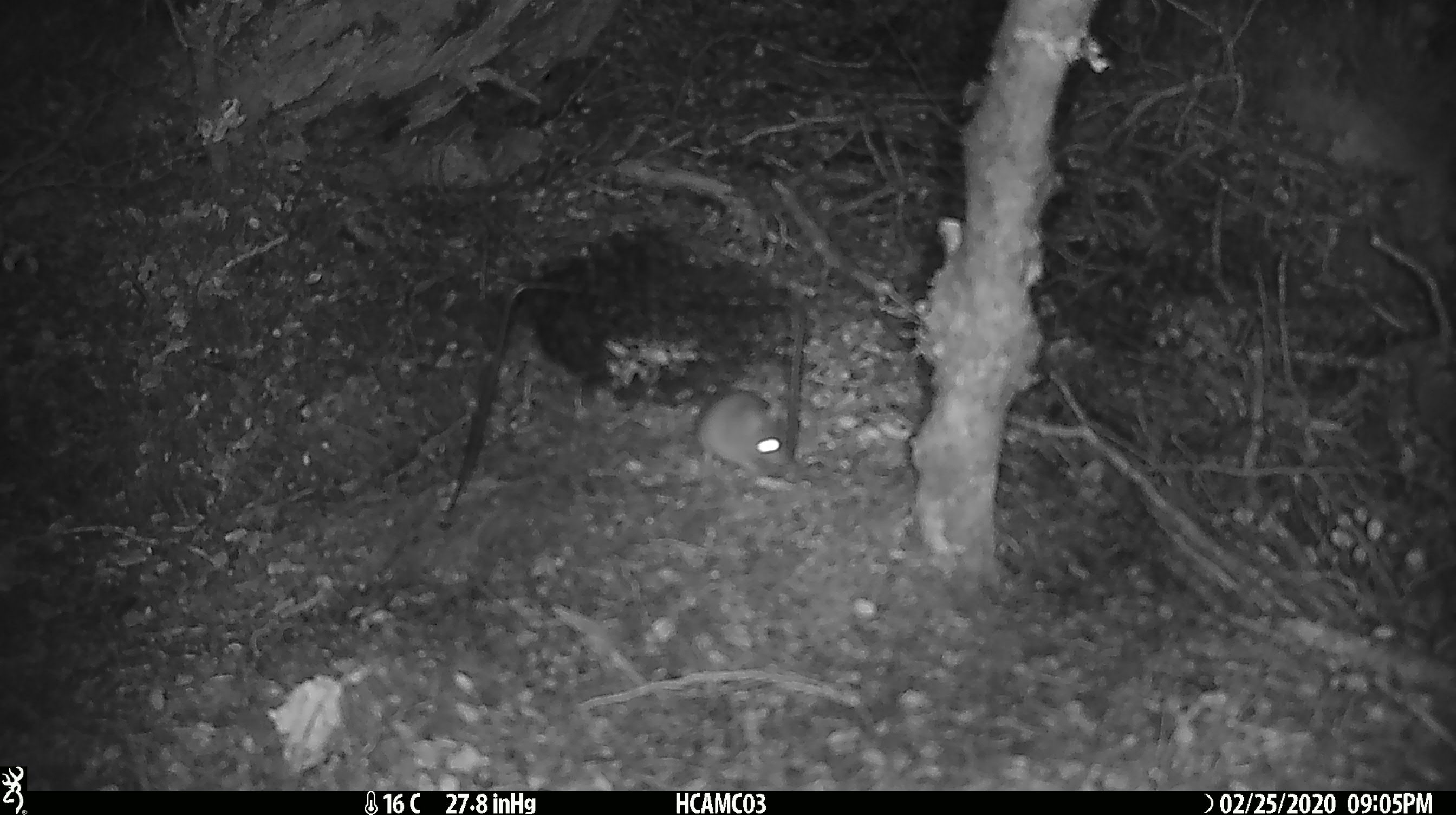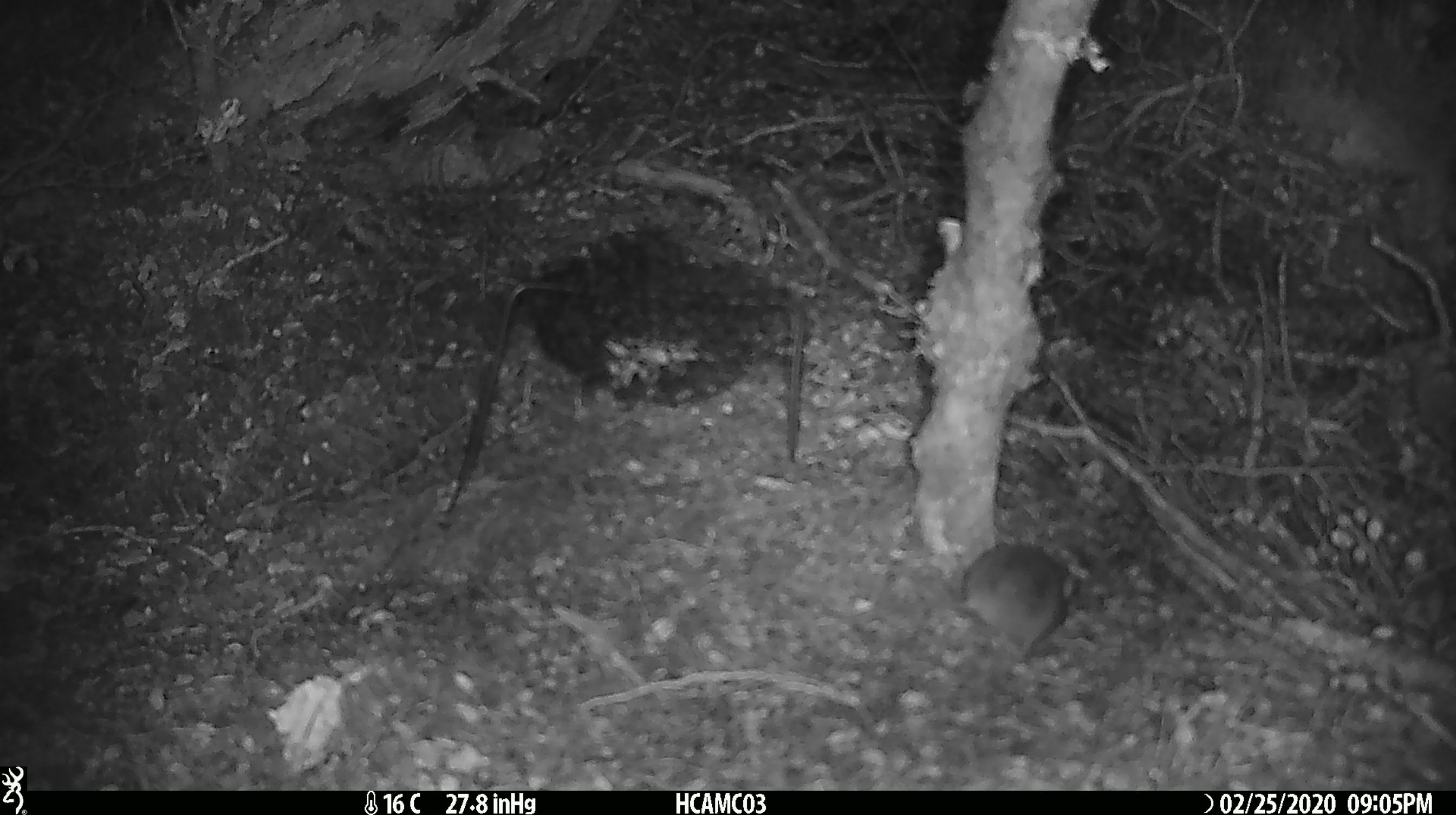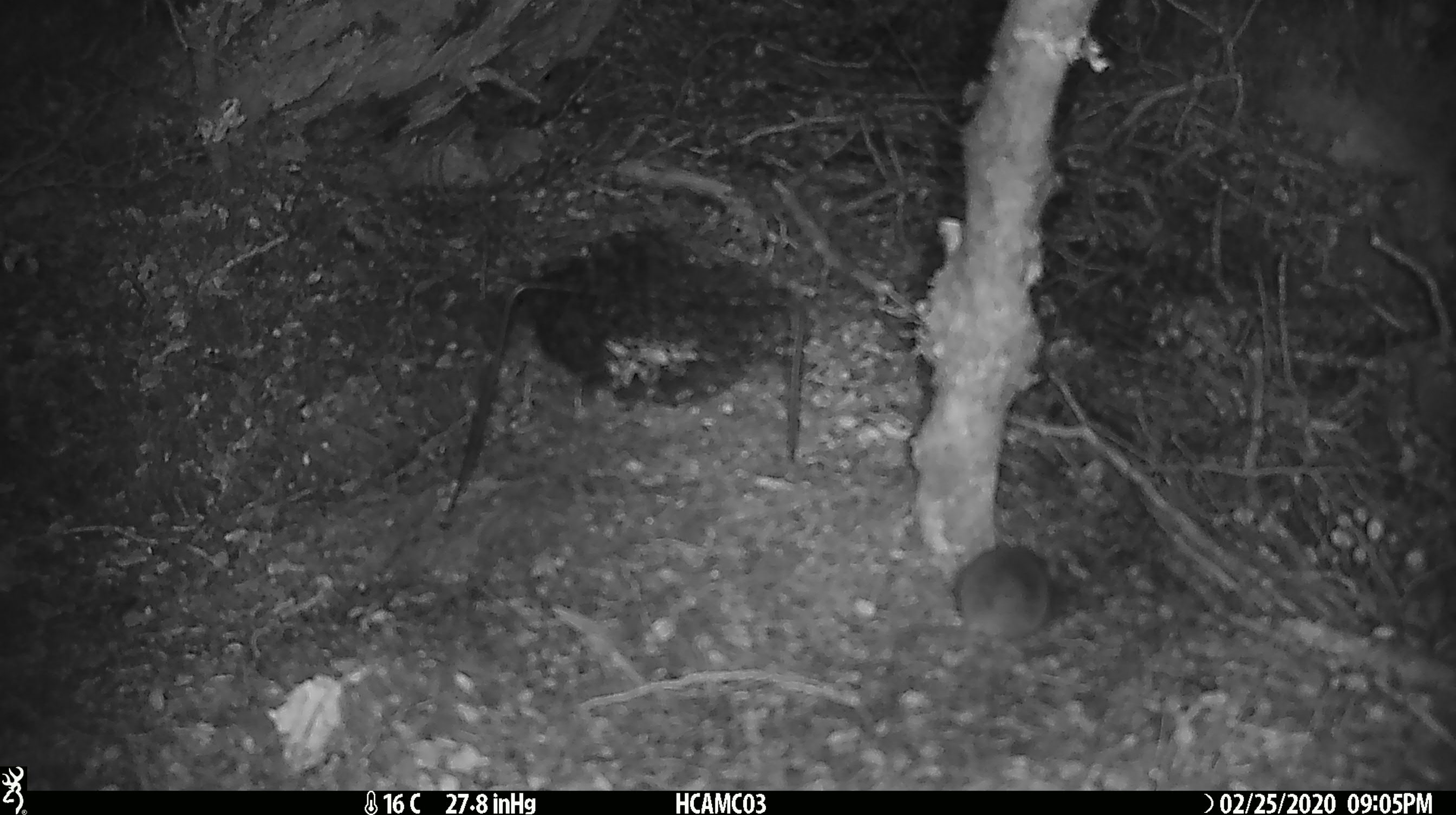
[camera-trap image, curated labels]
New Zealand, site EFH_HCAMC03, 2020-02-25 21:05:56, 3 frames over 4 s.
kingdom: Animalia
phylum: Chordata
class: Mammalia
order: Rodentia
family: Muridae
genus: Mus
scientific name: Mus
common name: mouse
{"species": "mouse (Mus)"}